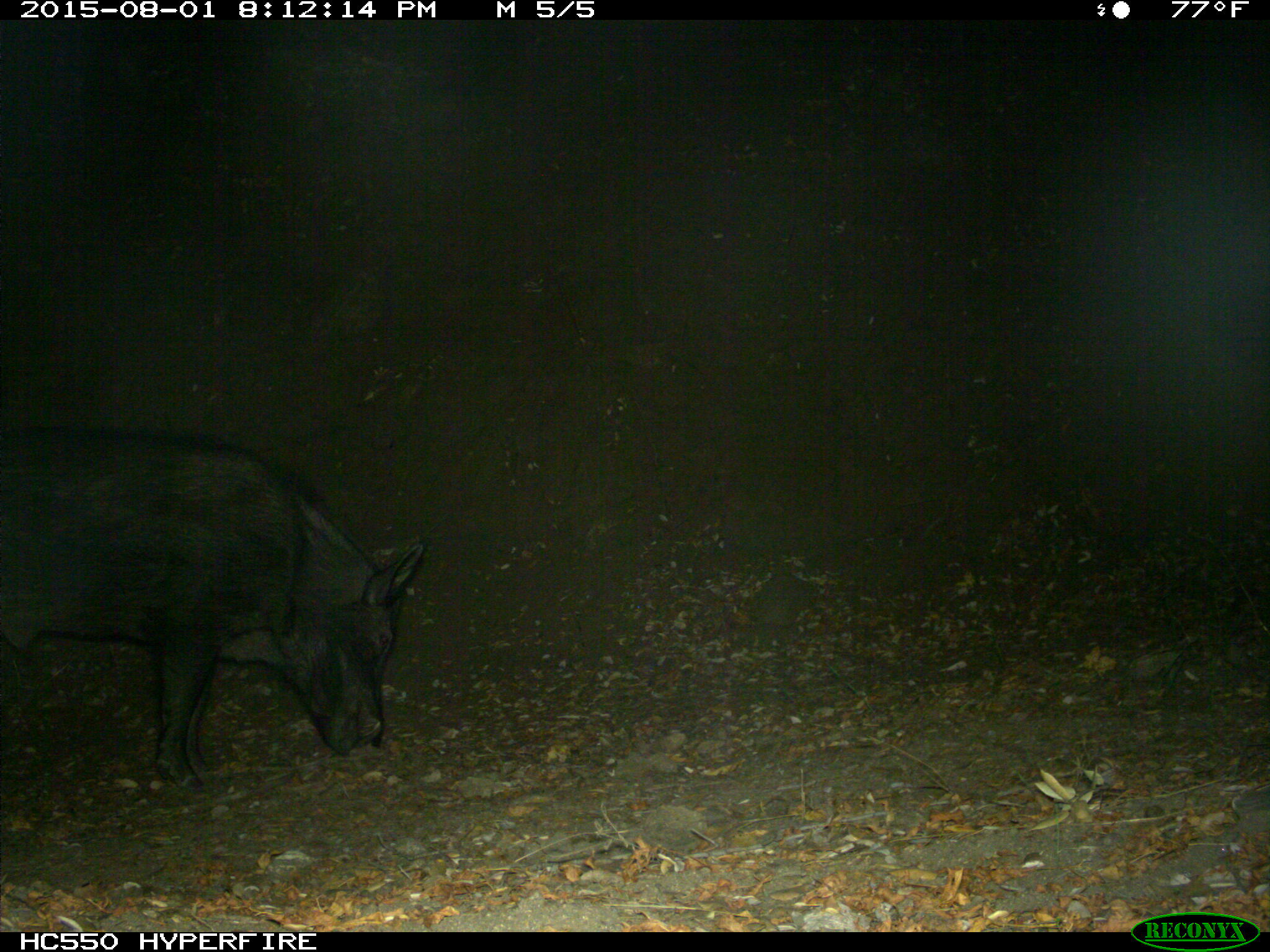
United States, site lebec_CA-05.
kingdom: Animalia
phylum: Chordata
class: Mammalia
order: Artiodactyla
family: Suidae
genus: Sus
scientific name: Sus scrofa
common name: wild boar